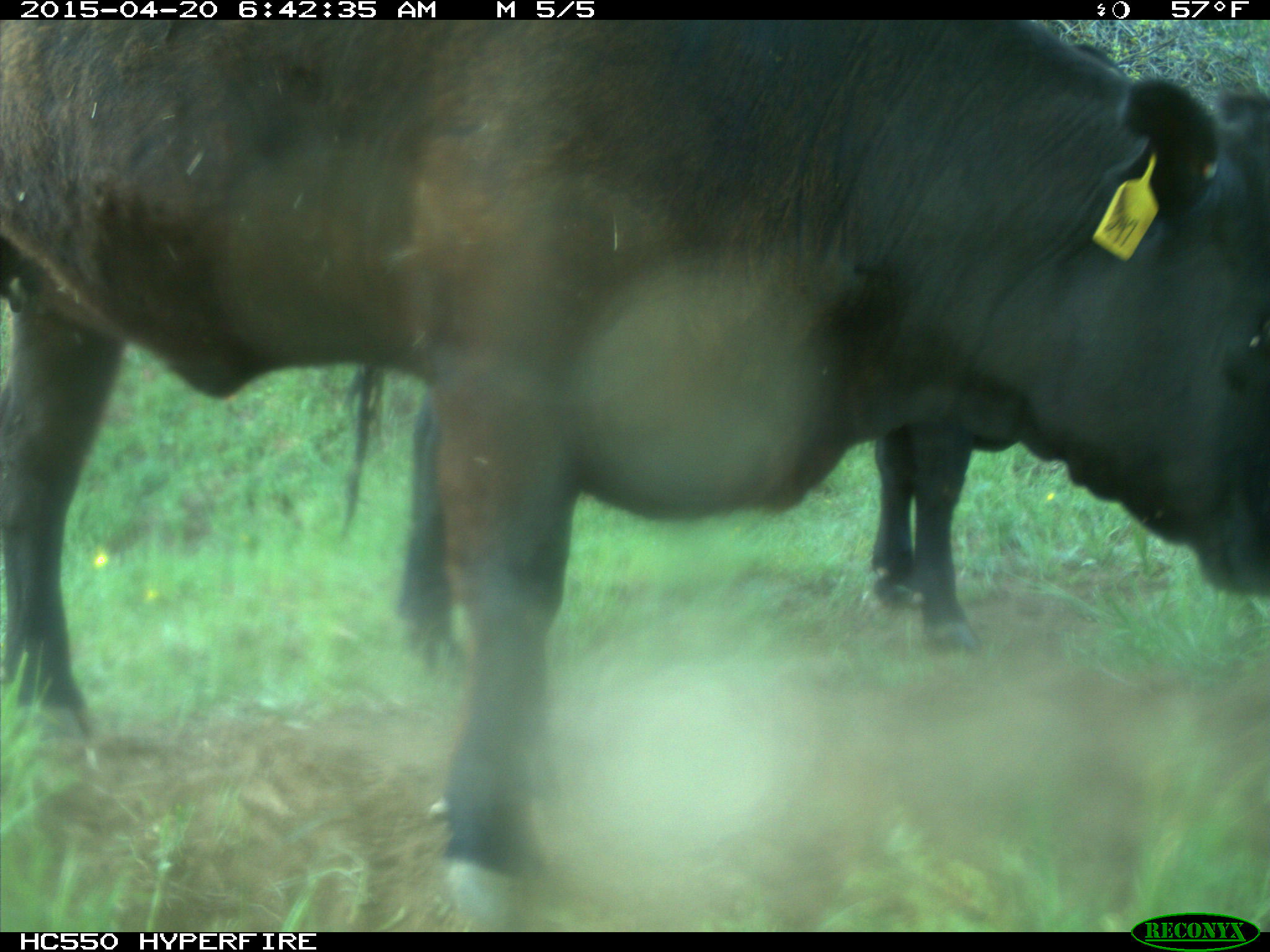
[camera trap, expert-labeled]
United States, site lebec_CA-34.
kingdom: Animalia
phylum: Chordata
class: Mammalia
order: Artiodactyla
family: Bovidae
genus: Bos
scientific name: Bos taurus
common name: domestic cow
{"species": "Bos taurus (domestic cow)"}